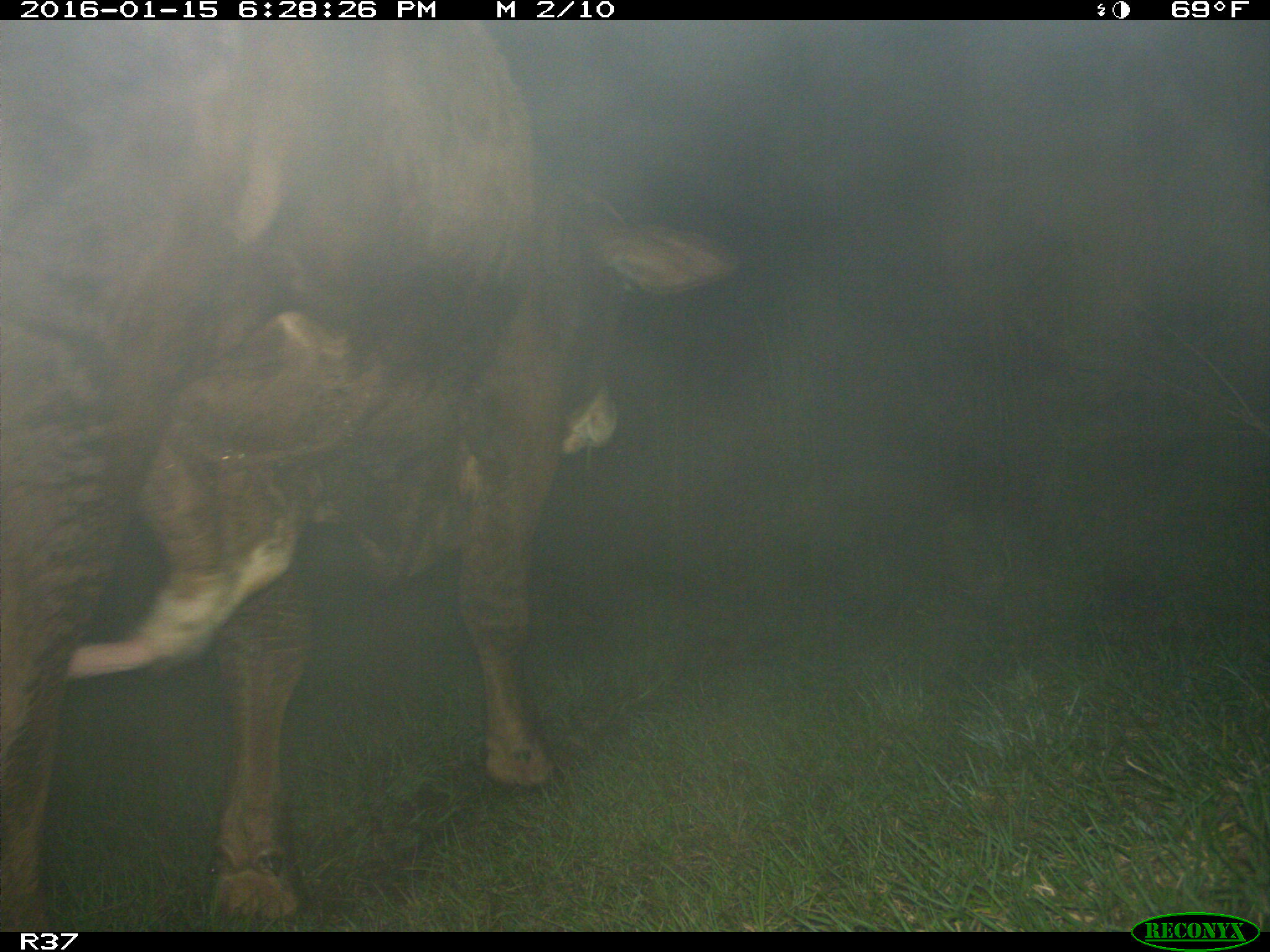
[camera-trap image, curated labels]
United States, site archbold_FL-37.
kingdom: Animalia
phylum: Chordata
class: Mammalia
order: Artiodactyla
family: Bovidae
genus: Bos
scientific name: Bos taurus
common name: domestic cow